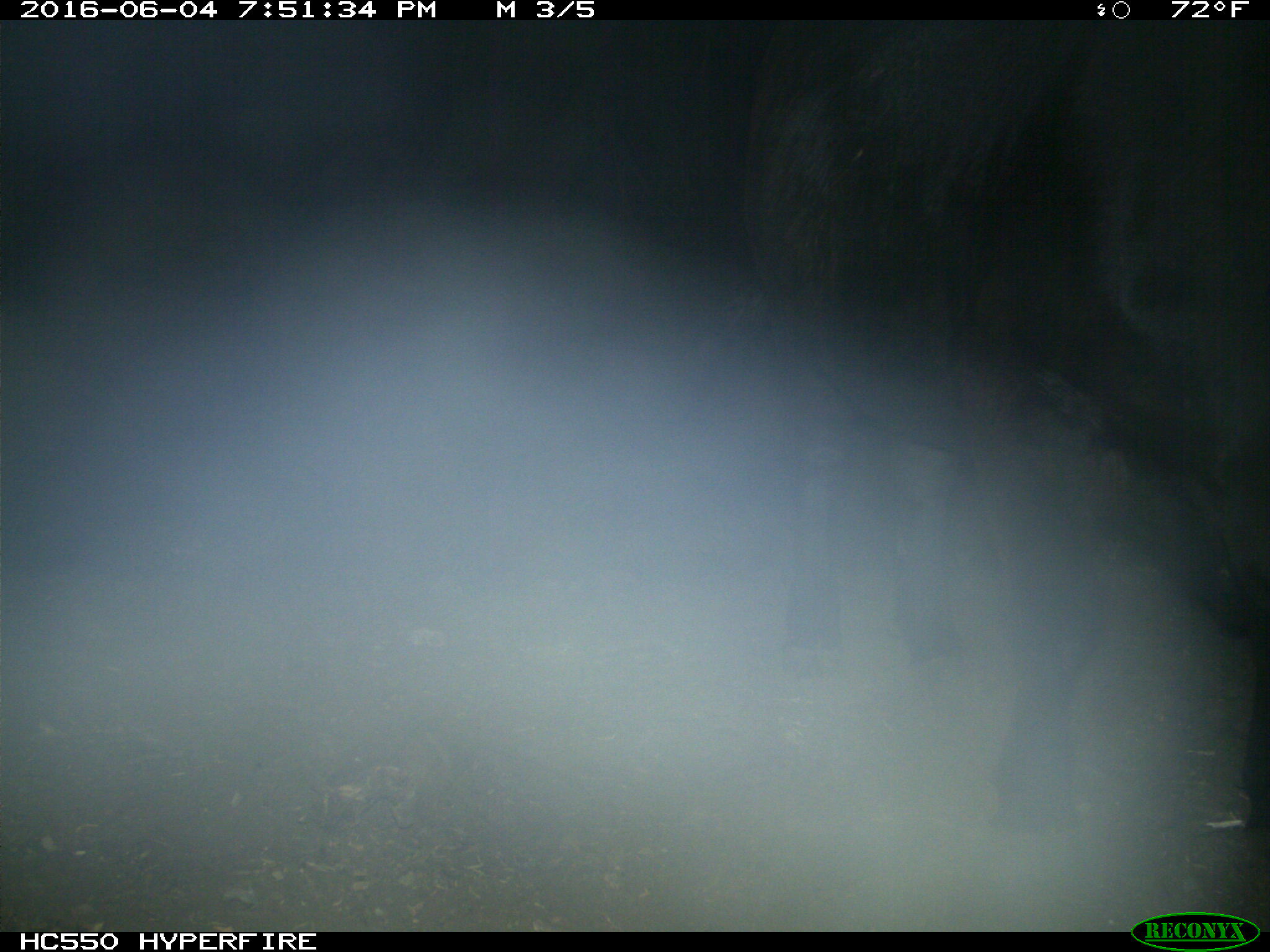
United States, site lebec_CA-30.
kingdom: Animalia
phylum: Chordata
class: Mammalia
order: Artiodactyla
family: Bovidae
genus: Bos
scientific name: Bos taurus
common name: domestic cow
Bos taurus (domestic cow).